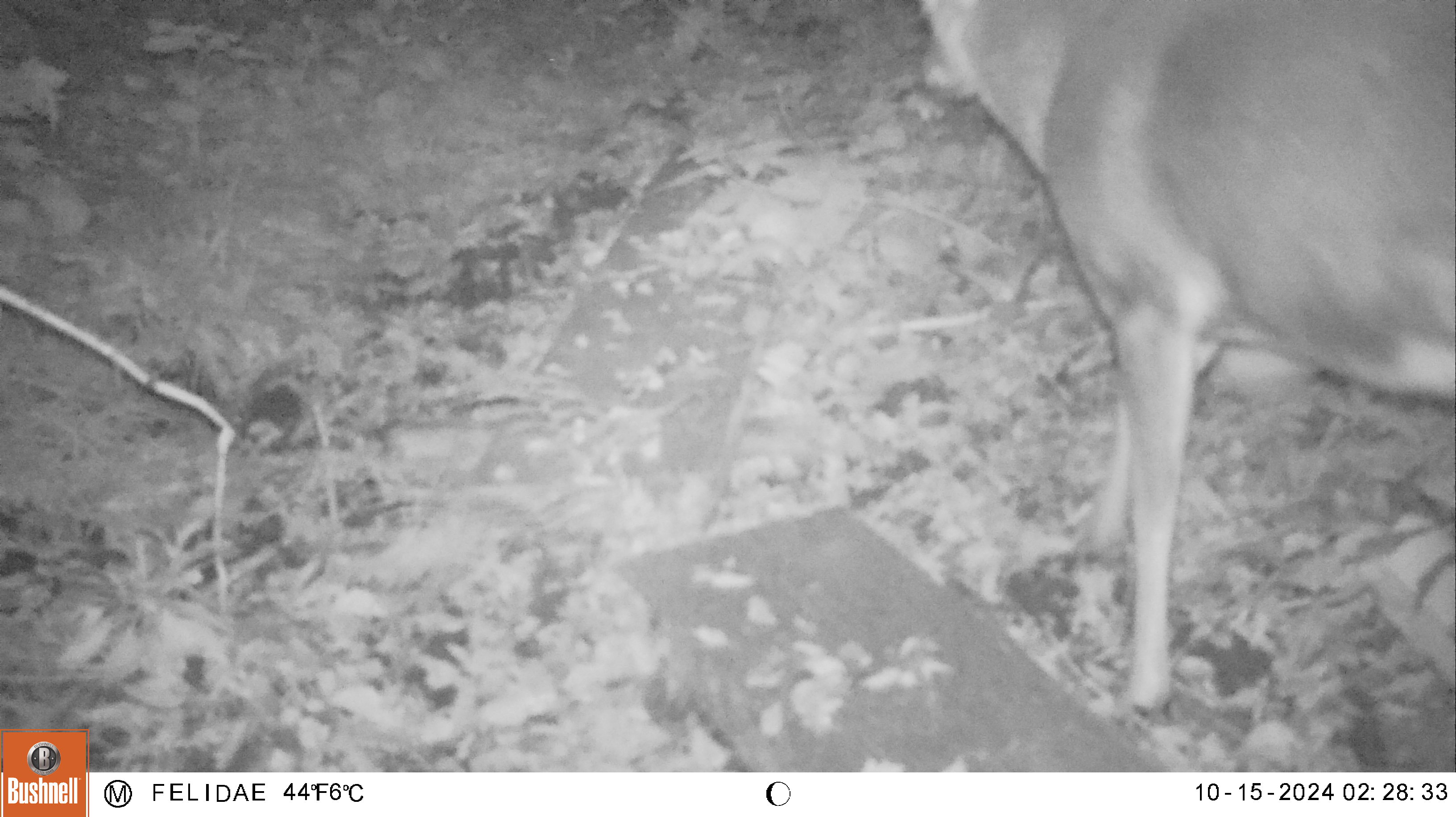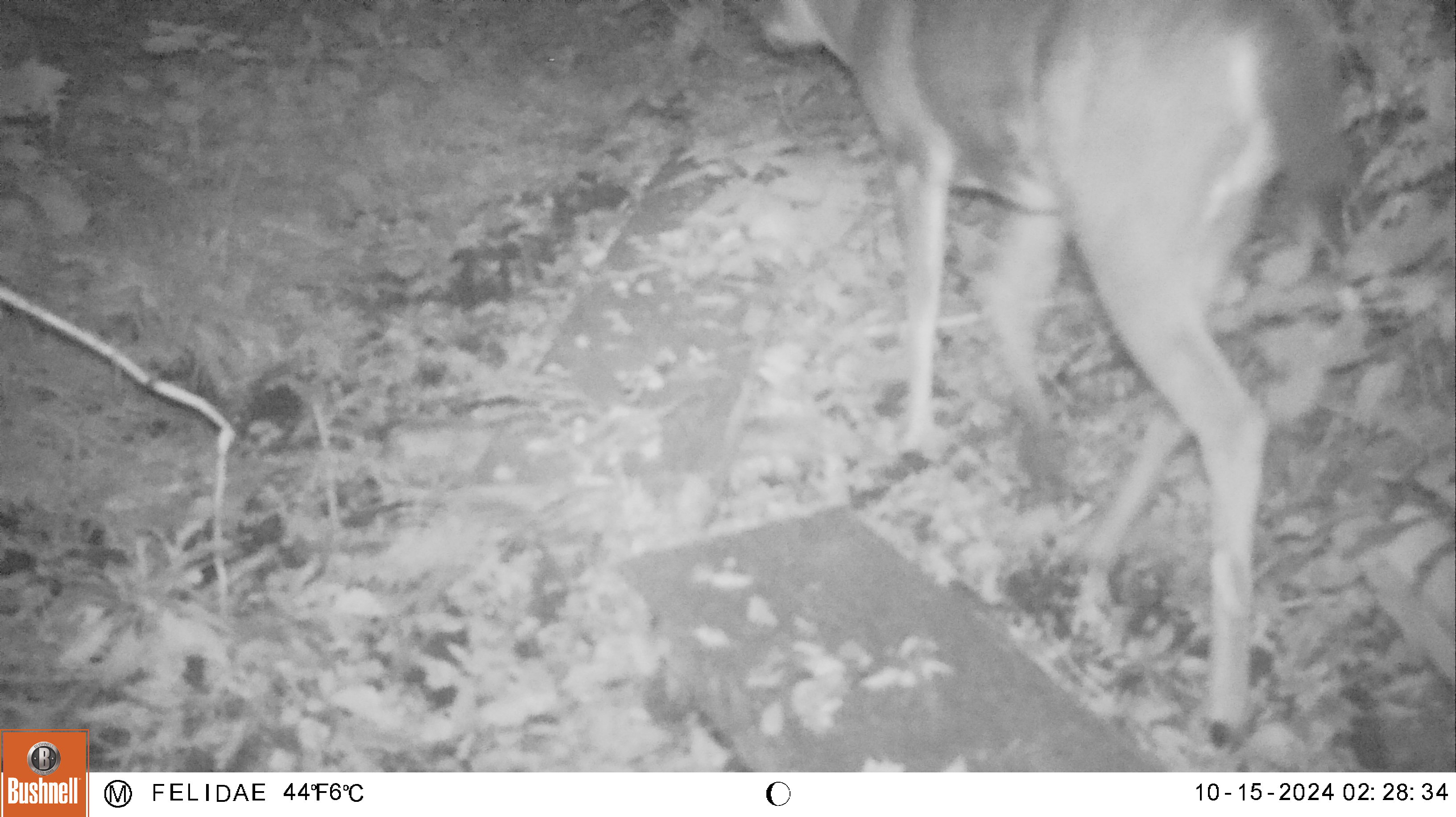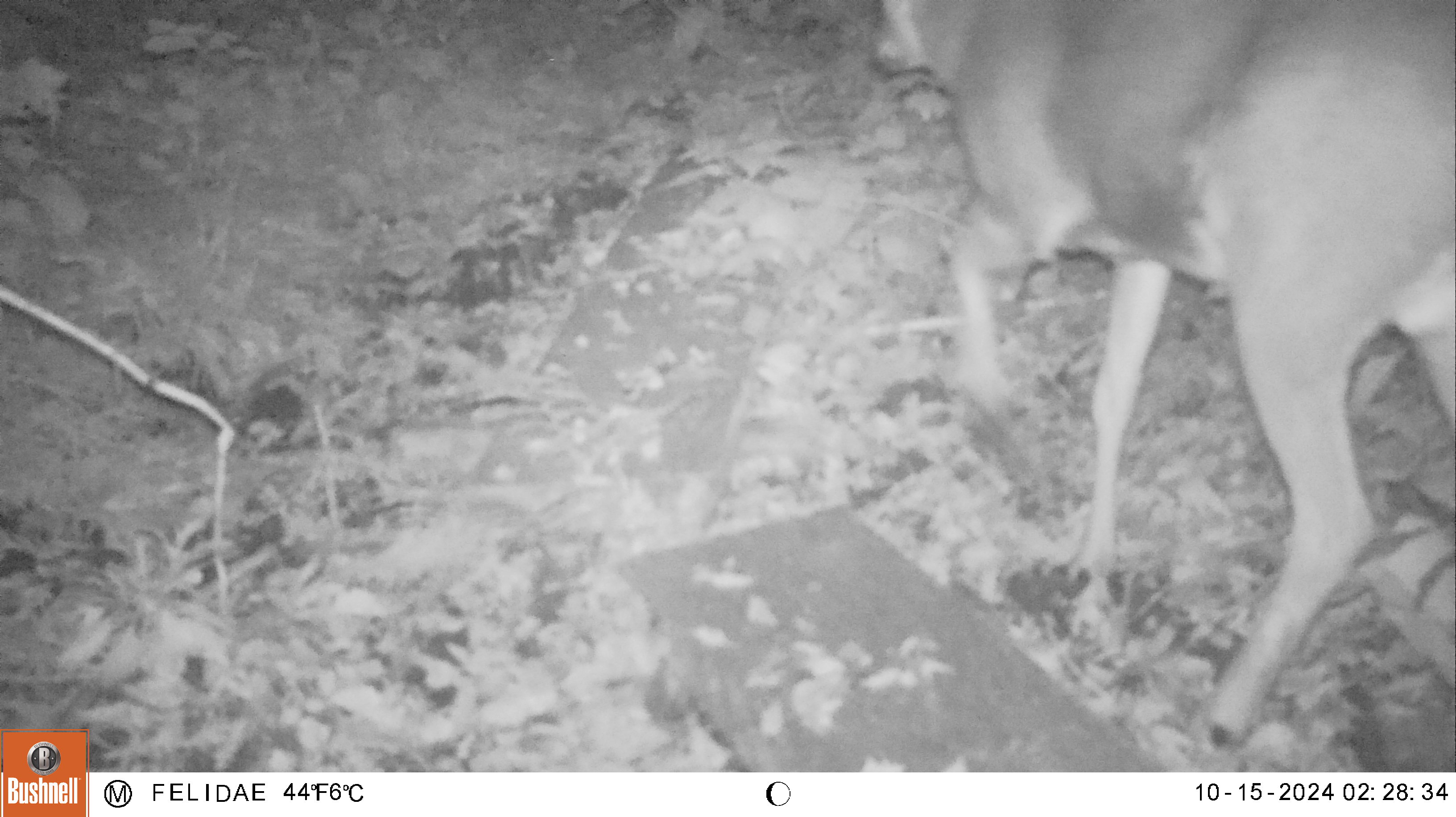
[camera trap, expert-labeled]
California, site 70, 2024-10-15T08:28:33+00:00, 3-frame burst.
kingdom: Animalia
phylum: Chordata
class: Mammalia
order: Artiodactyla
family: Cervidae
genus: Odocoileus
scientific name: Odocoileus hemionus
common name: mule deer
Mule deer (Odocoileus hemionus).